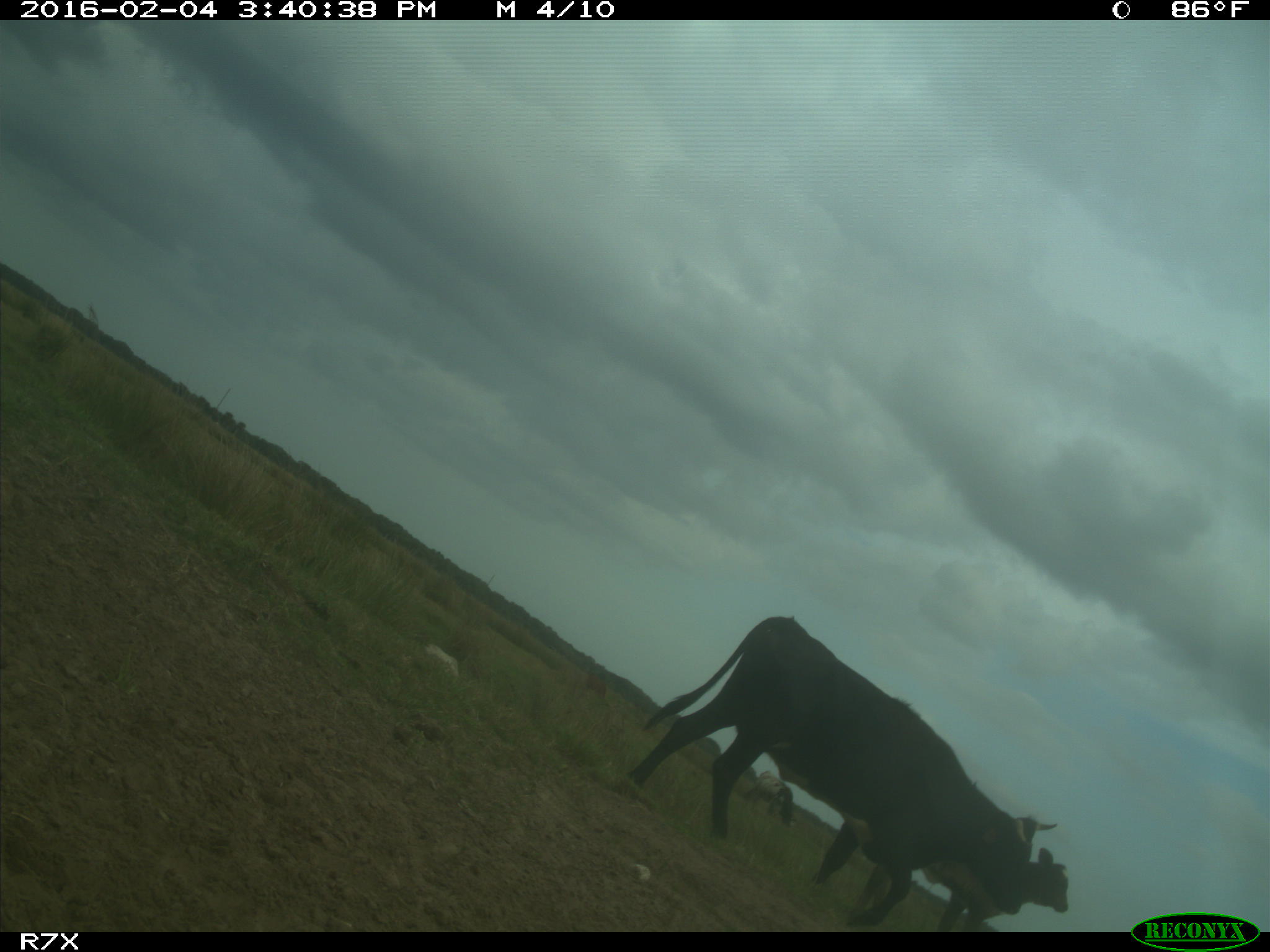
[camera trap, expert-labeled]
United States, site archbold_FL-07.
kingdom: Animalia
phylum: Chordata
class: Mammalia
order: Artiodactyla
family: Bovidae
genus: Bos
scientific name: Bos taurus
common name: domestic cow